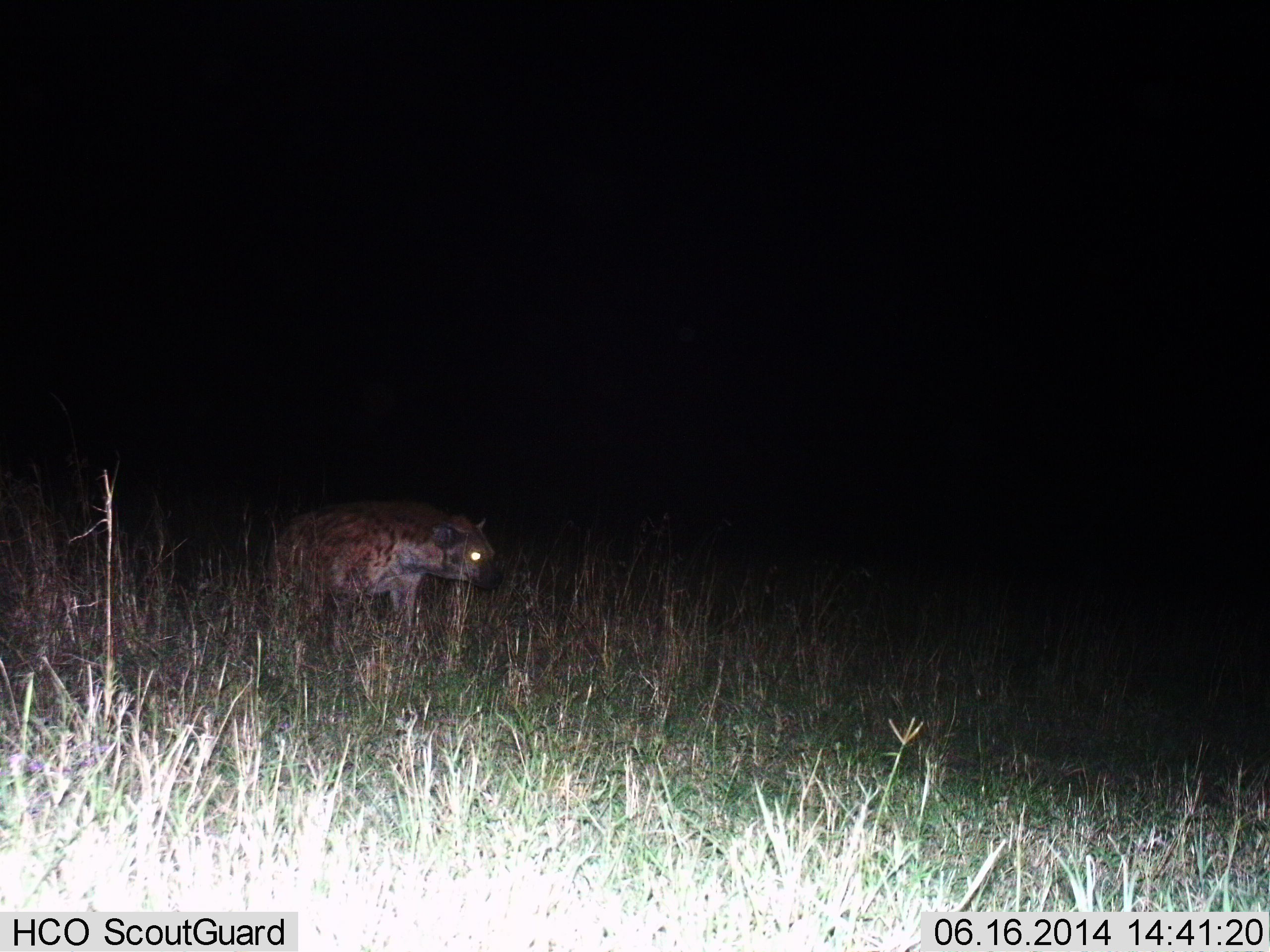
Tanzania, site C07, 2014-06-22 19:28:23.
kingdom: Animalia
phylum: Chordata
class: Mammalia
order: Carnivora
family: Hyaenidae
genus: Crocuta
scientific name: Crocuta crocuta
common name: spotted hyena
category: hyenaspotted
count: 1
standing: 30%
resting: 0%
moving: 70%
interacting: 0%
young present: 0%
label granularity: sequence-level